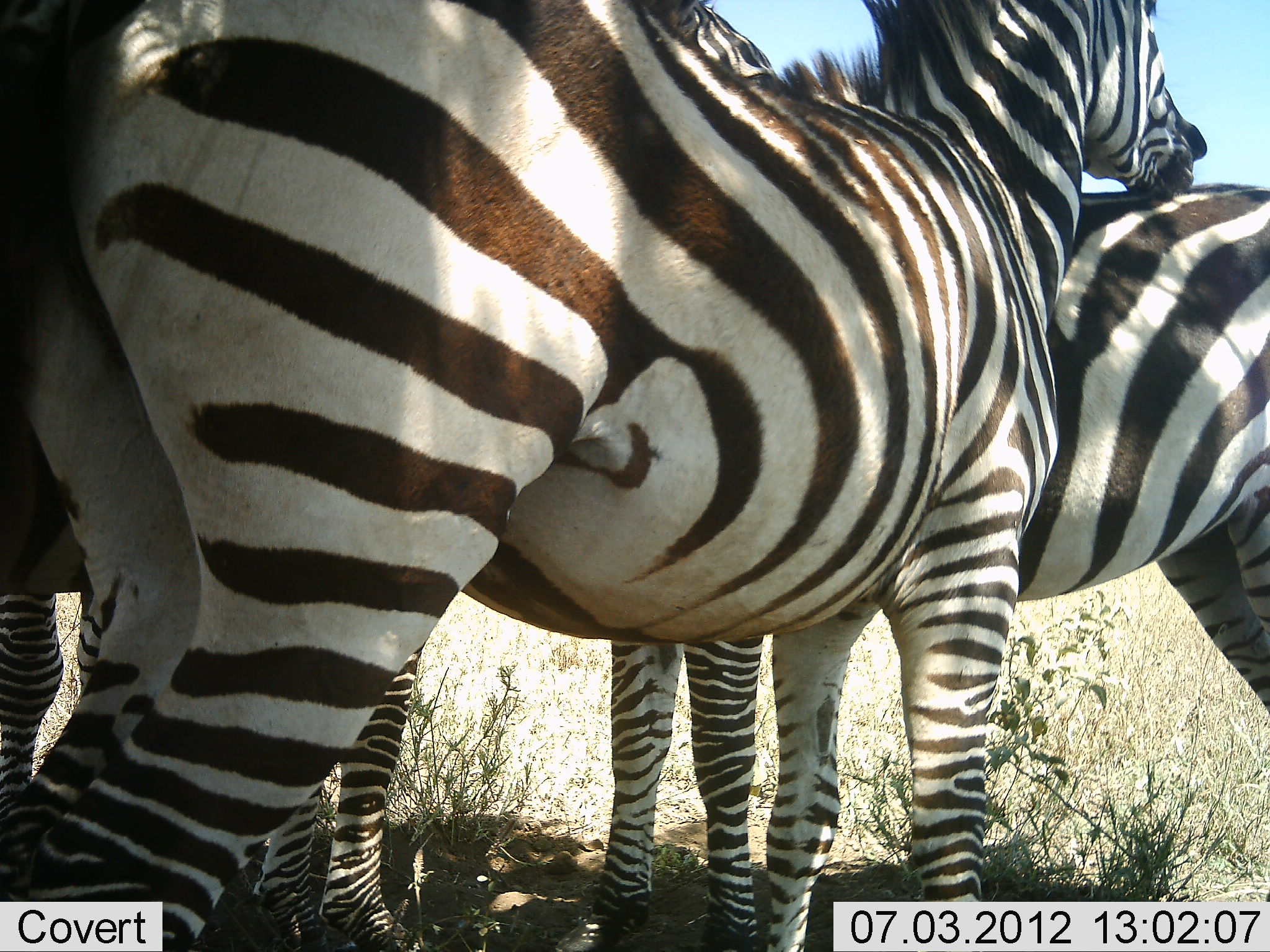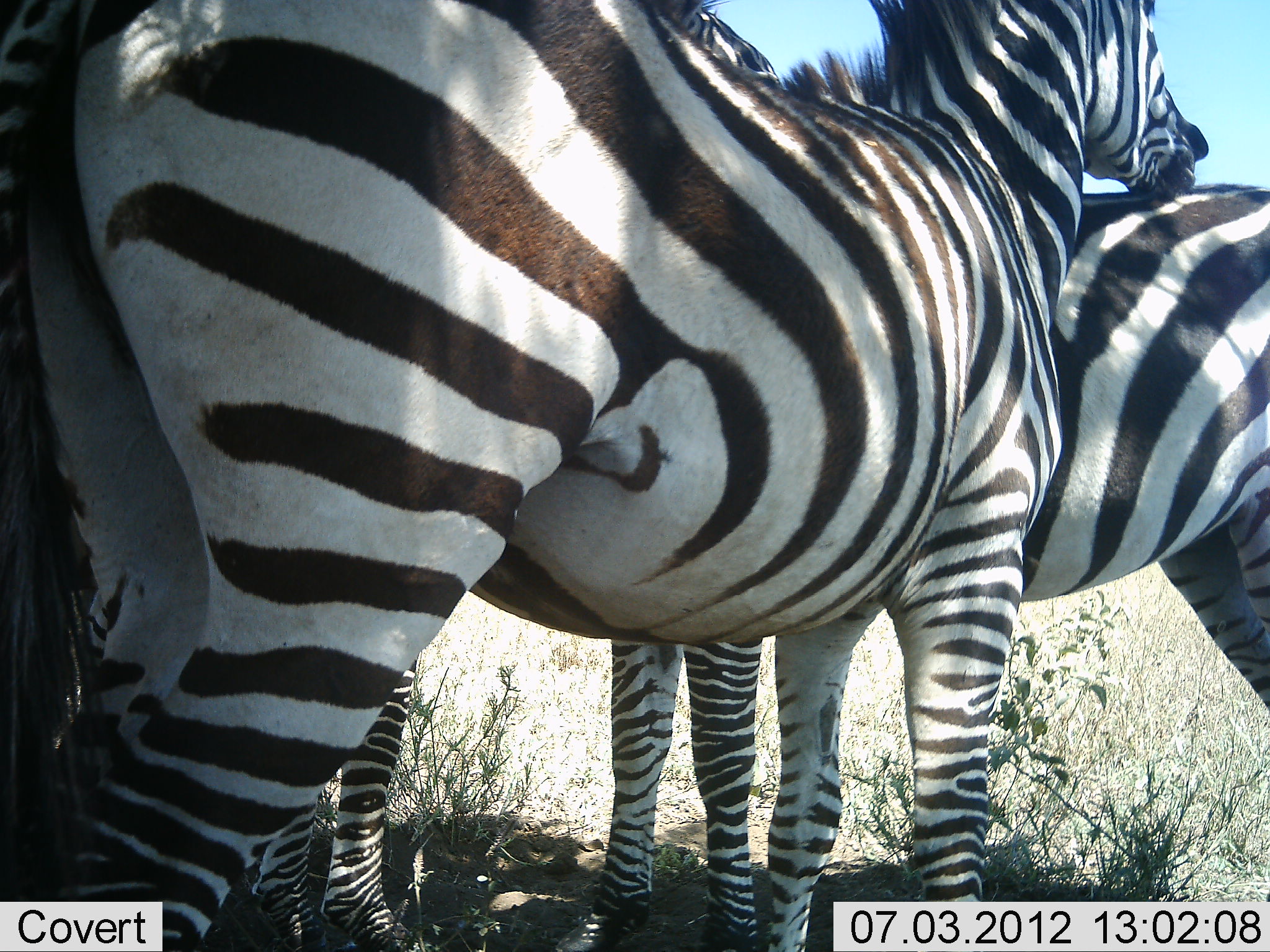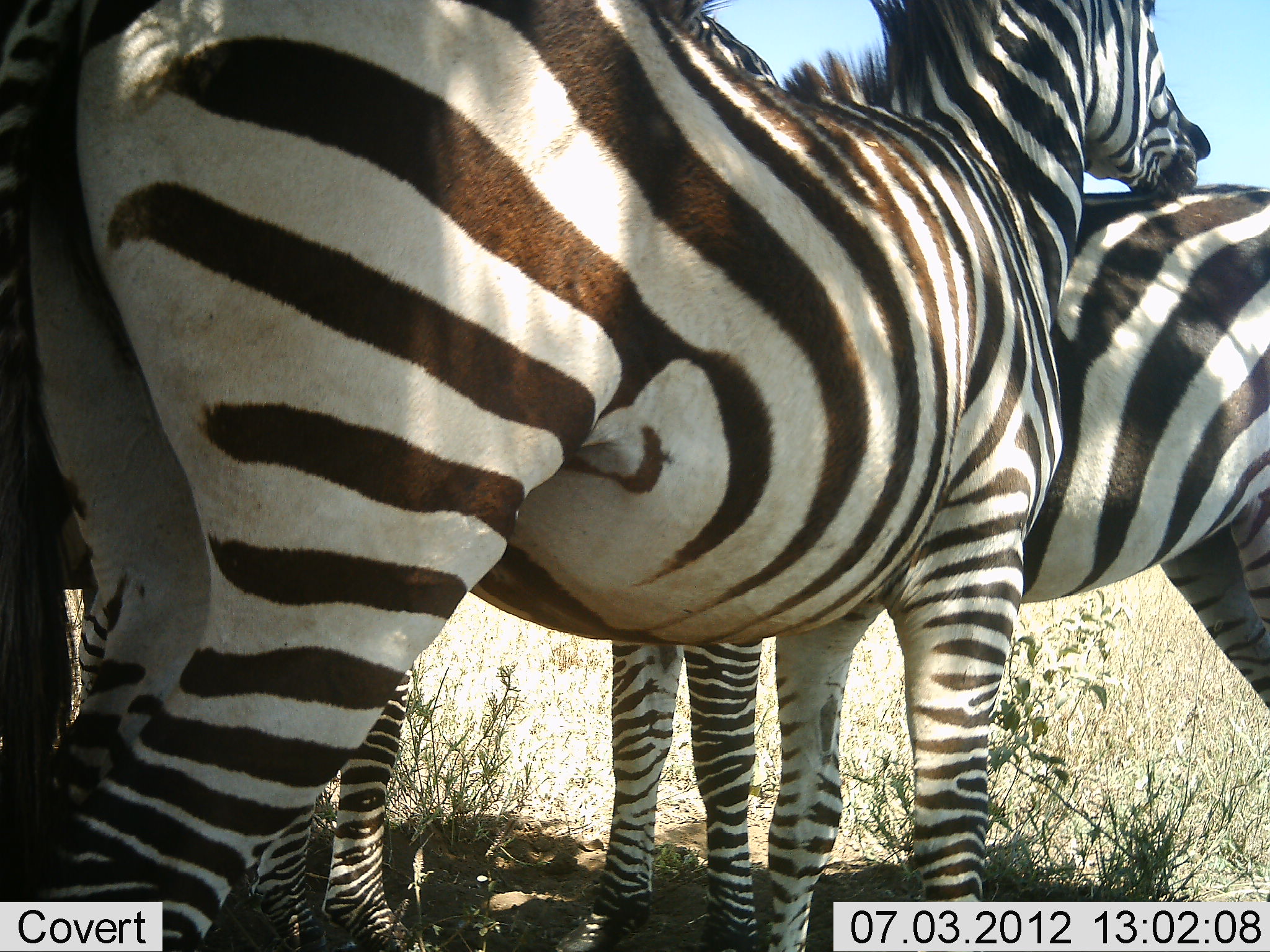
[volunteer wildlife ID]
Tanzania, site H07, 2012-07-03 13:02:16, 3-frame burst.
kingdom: Animalia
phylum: Chordata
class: Mammalia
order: Perissodactyla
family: Equidae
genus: Equus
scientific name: Equus quagga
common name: plains zebra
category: zebra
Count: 3.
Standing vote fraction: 90%.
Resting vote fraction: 0%.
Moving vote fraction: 0%.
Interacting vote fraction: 30%.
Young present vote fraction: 0%.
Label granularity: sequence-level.